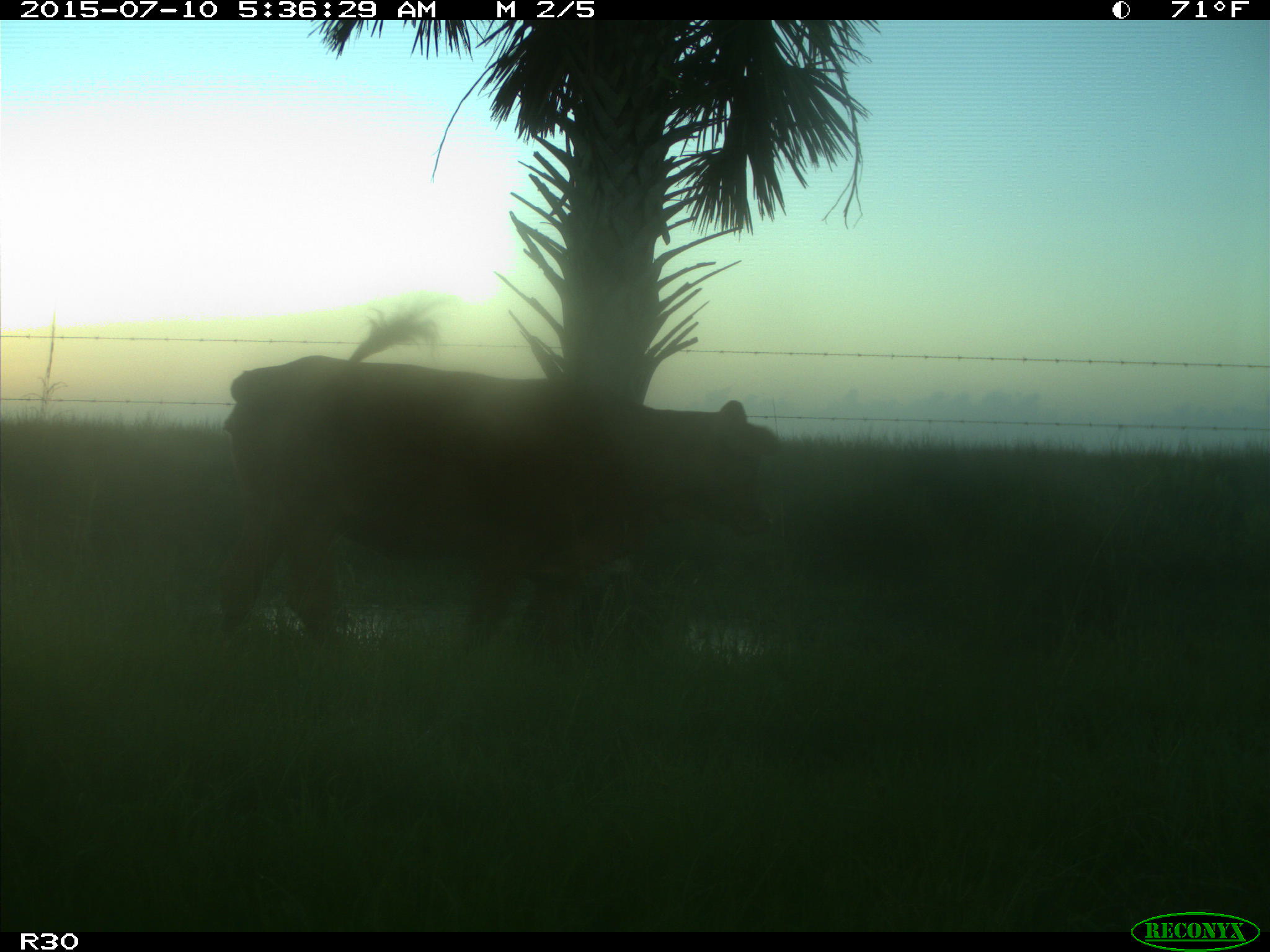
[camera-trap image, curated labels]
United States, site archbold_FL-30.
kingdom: Animalia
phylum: Chordata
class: Mammalia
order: Artiodactyla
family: Bovidae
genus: Bos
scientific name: Bos taurus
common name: domestic cow